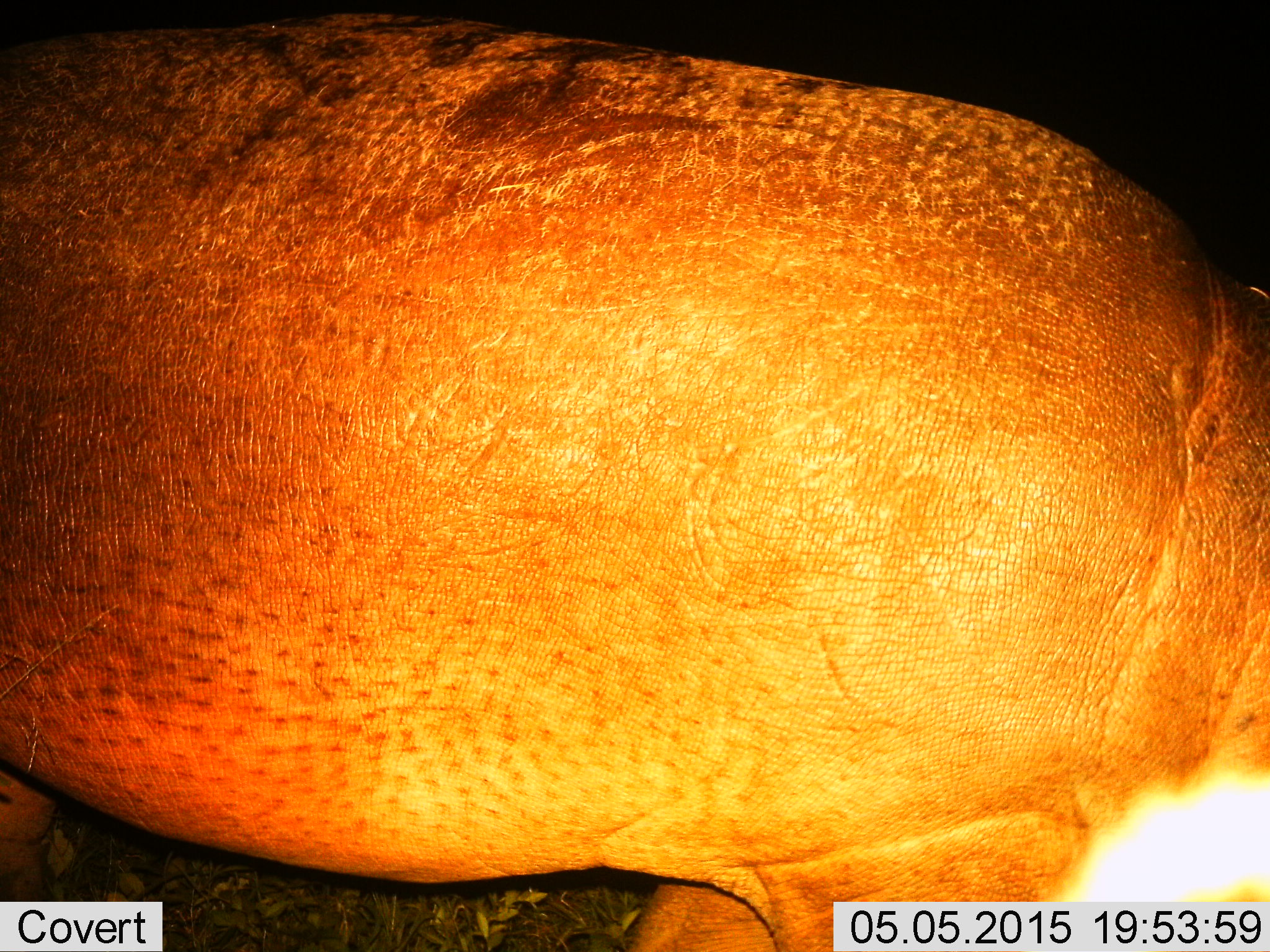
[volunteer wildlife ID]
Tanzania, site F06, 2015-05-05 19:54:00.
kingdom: Animalia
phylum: Chordata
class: Mammalia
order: Artiodactyla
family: Hippopotamidae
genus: Hippopotamus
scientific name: Hippopotamus amphibius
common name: hippopotamus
Hippopotamus (Hippopotamus amphibius), count 1. Behavior (volunteer vote fractions): standing 70%, resting 0%, moving 20%, interacting 0%. Young present (vote fraction): 0%. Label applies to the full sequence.